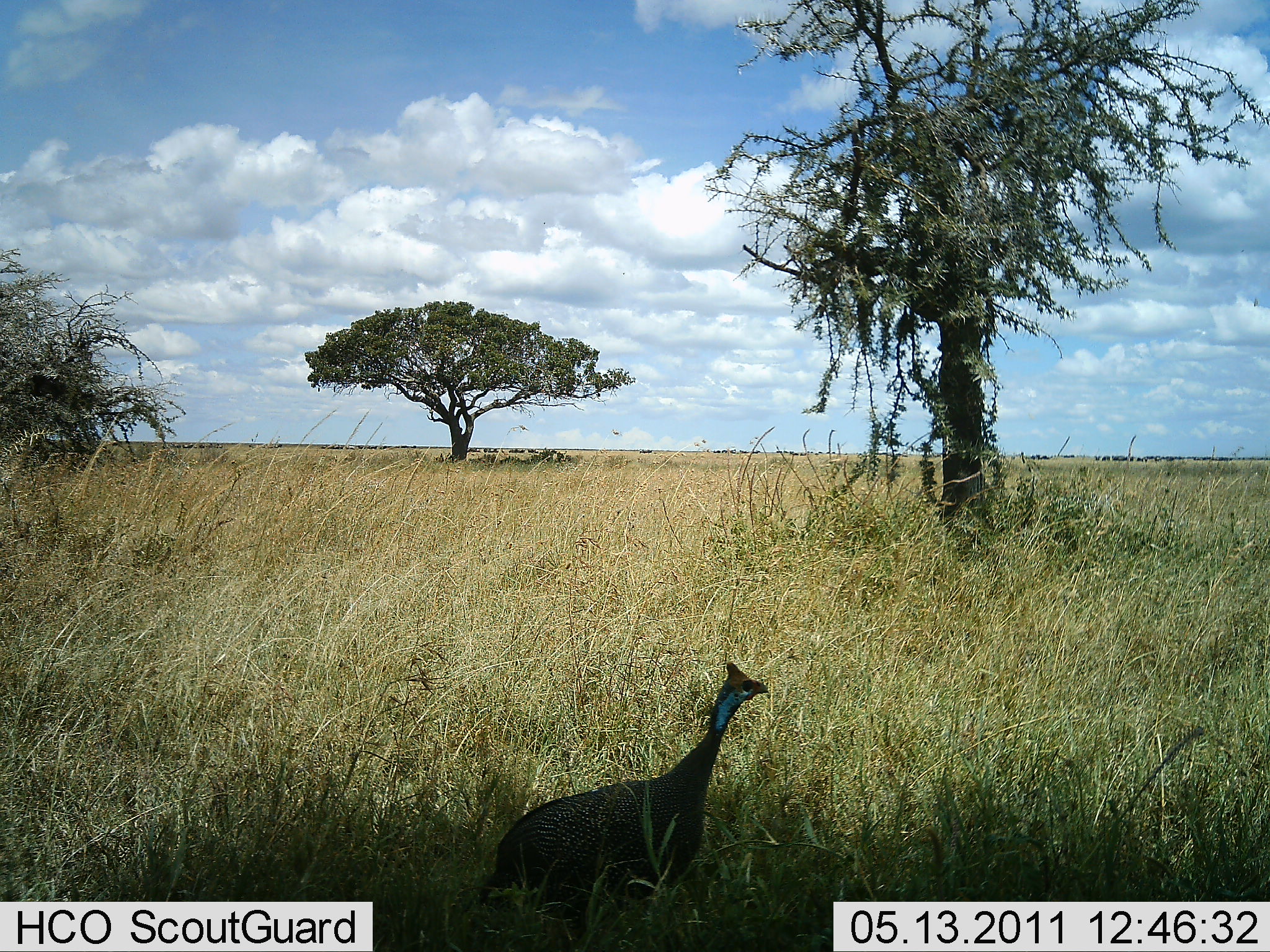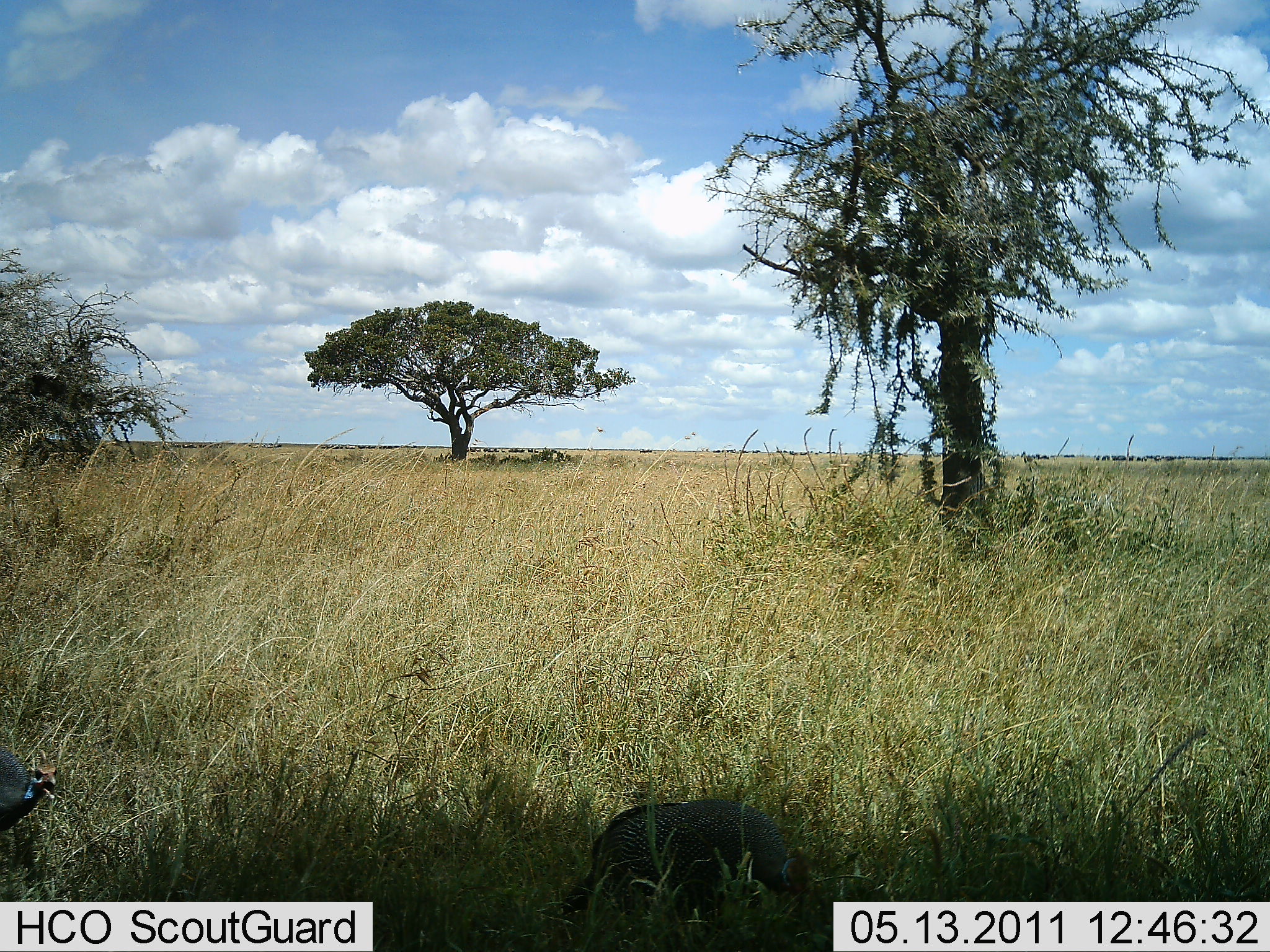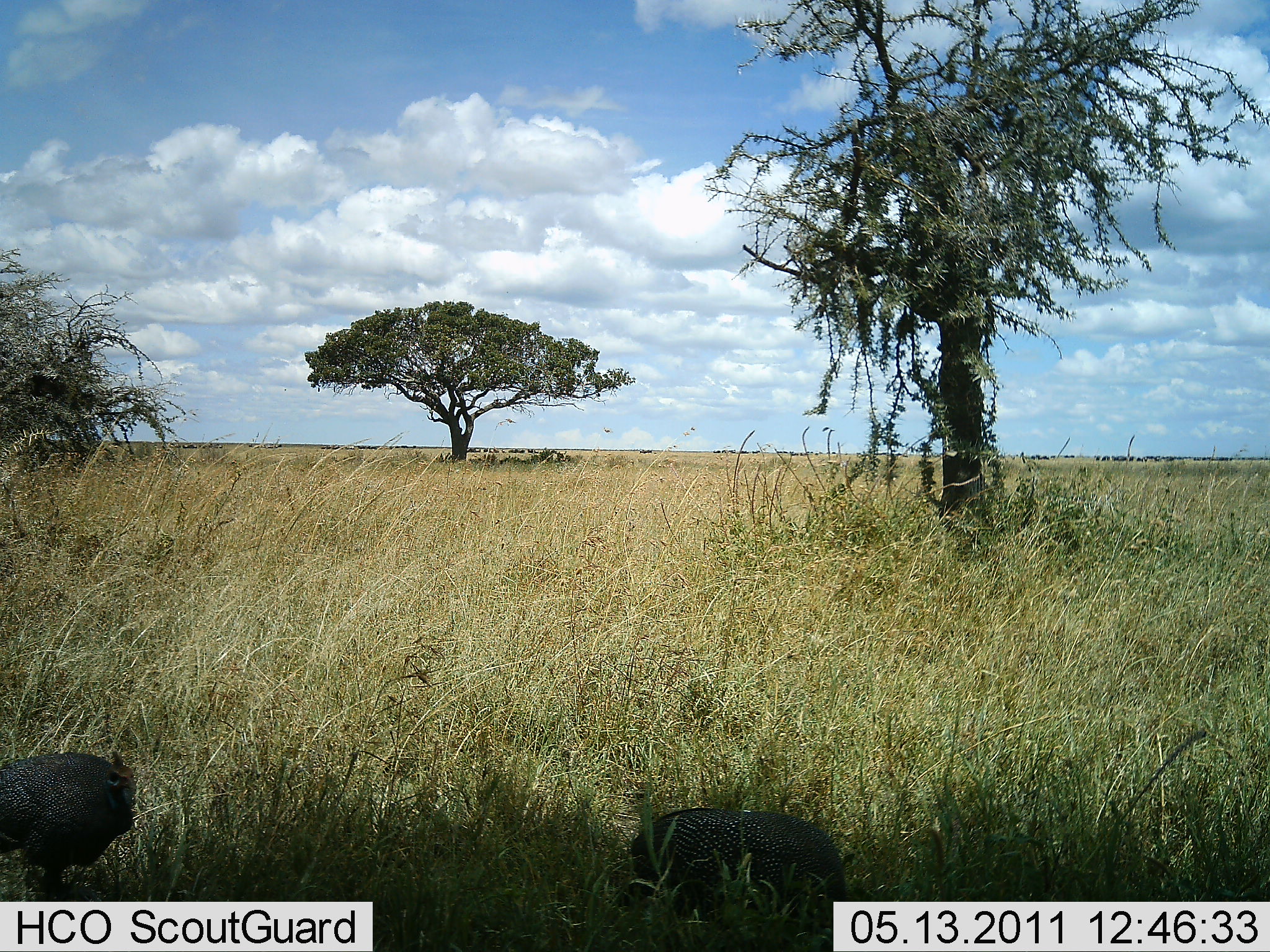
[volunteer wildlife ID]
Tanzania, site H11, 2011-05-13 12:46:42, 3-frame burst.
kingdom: Animalia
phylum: Chordata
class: Aves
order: Galliformes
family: Numididae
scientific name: Numididae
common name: guinea fowl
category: guineafowl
Guineafowl (guinea fowl) (Numididae), count 2. Behavior (volunteer vote fractions): standing 10%, resting 0%, moving 50%, interacting 0%. Young present (vote fraction): 0%. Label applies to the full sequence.